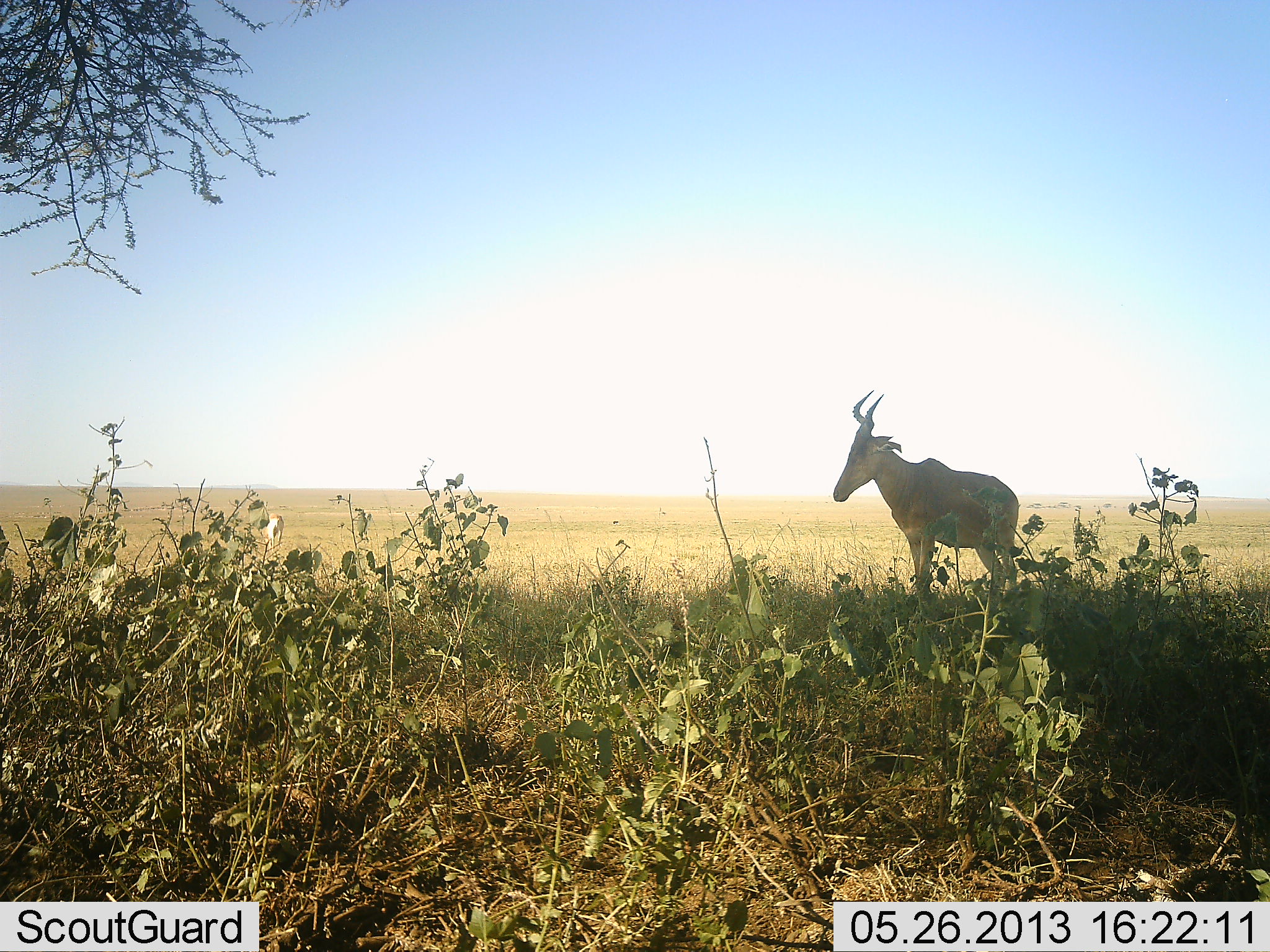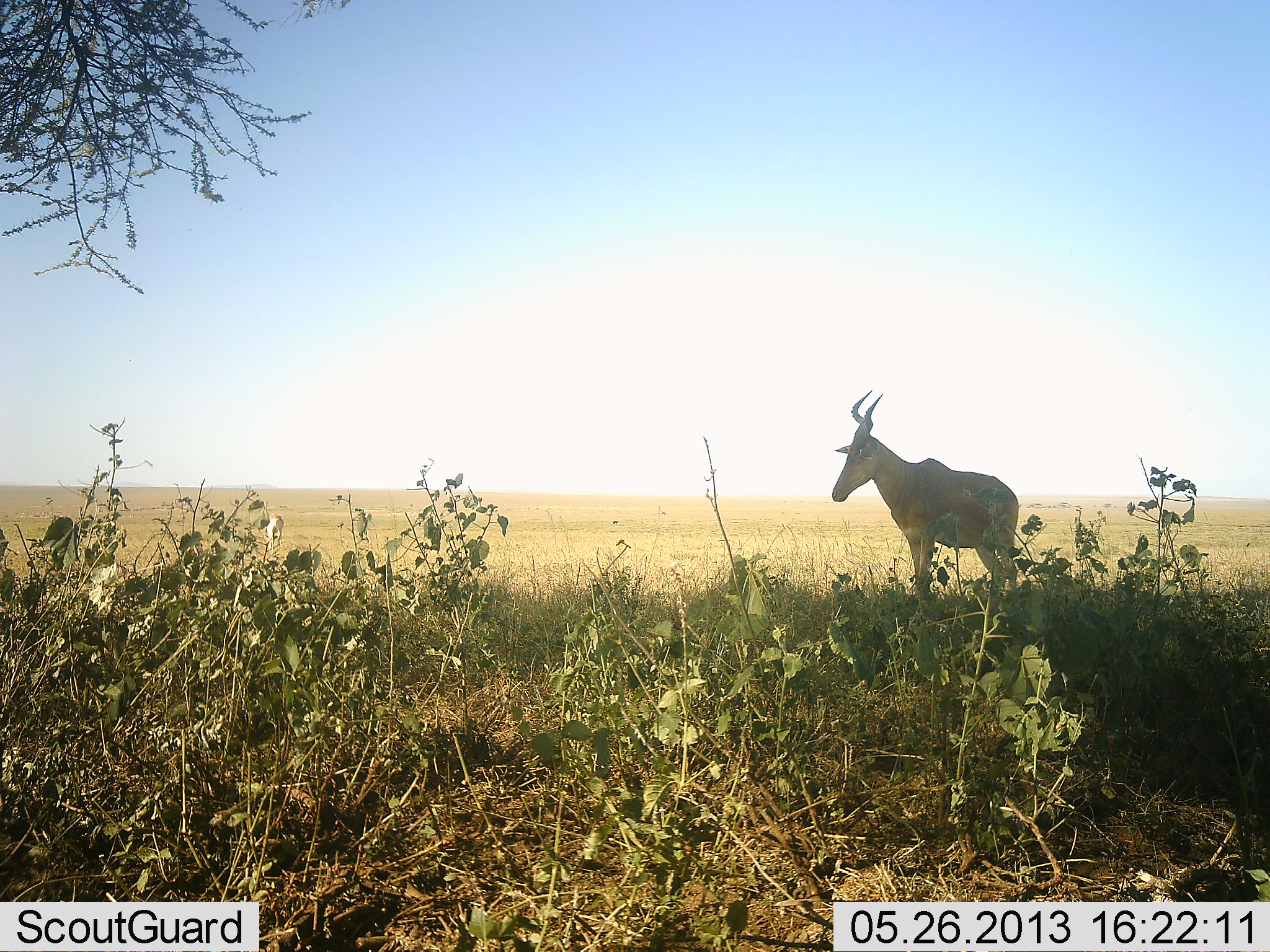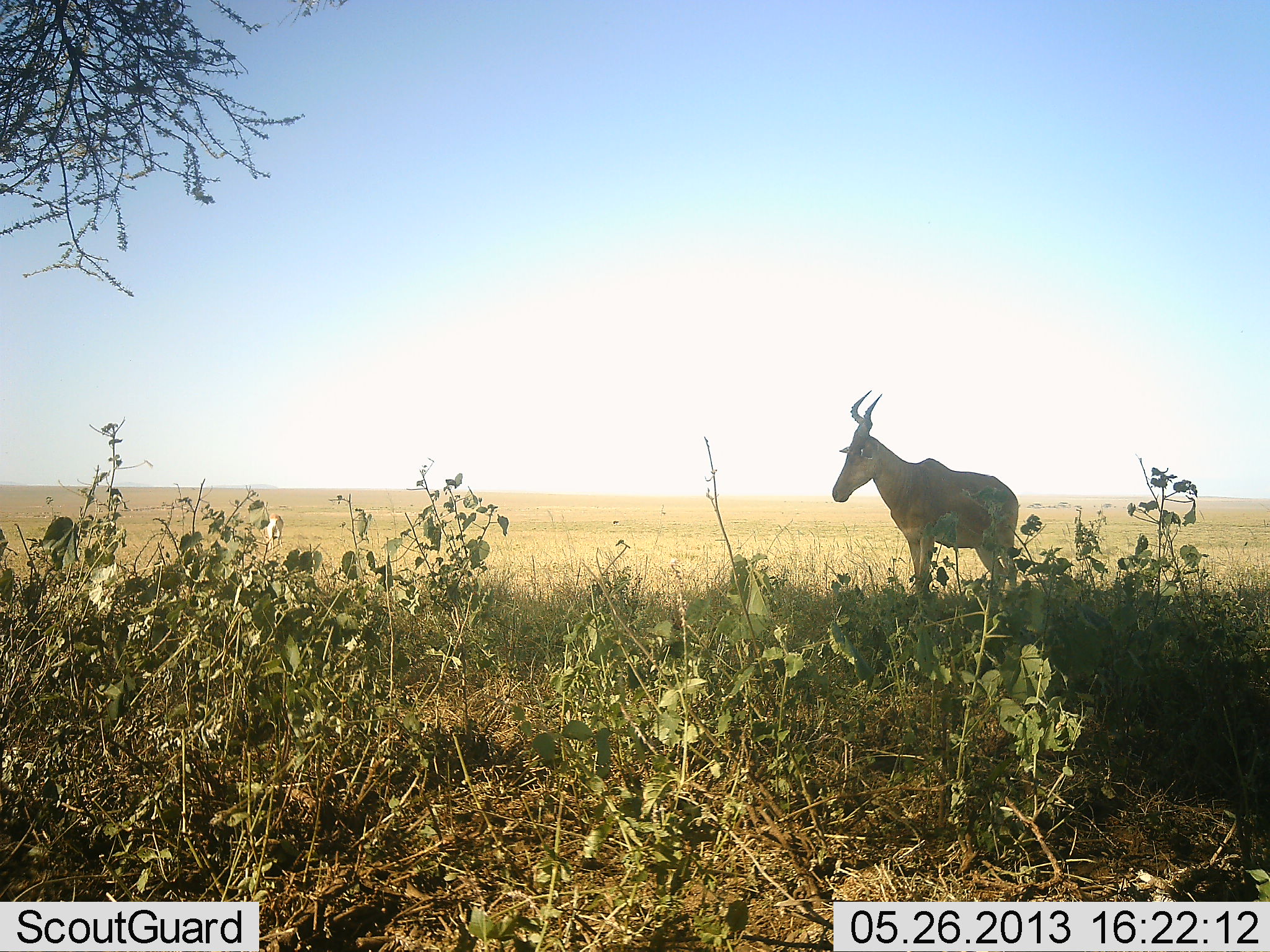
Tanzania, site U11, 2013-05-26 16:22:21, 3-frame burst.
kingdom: Animalia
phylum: Chordata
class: Mammalia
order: Artiodactyla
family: Bovidae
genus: Alcelaphus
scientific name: Alcelaphus buselaphus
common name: hartebeest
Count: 1.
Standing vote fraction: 100%.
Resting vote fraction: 0%.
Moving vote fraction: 0%.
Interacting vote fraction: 0%.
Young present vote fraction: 0%.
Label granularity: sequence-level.